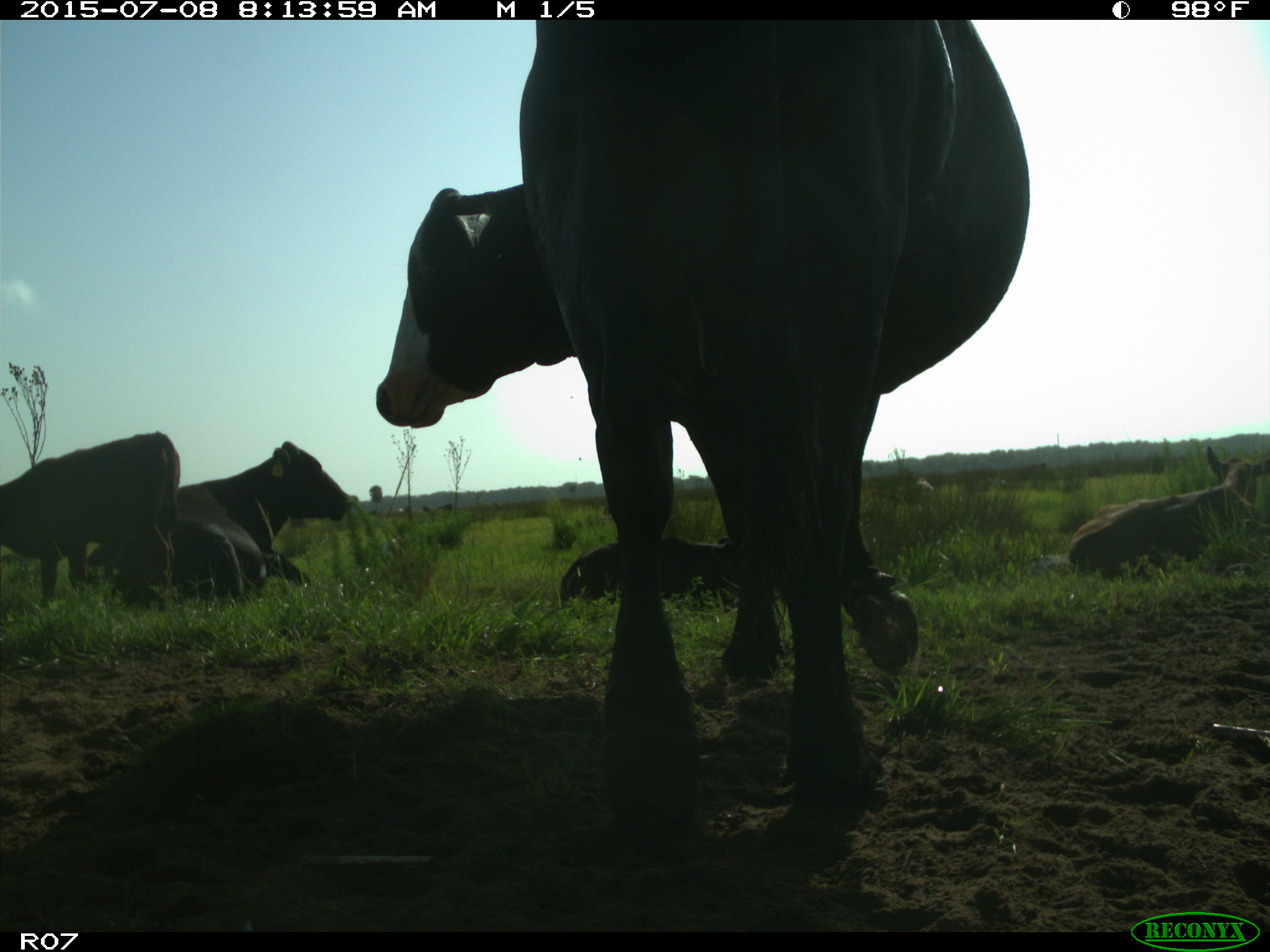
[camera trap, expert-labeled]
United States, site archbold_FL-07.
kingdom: Animalia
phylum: Chordata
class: Mammalia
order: Artiodactyla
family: Bovidae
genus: Bos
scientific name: Bos taurus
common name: domestic cow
Bos taurus (domestic cow).